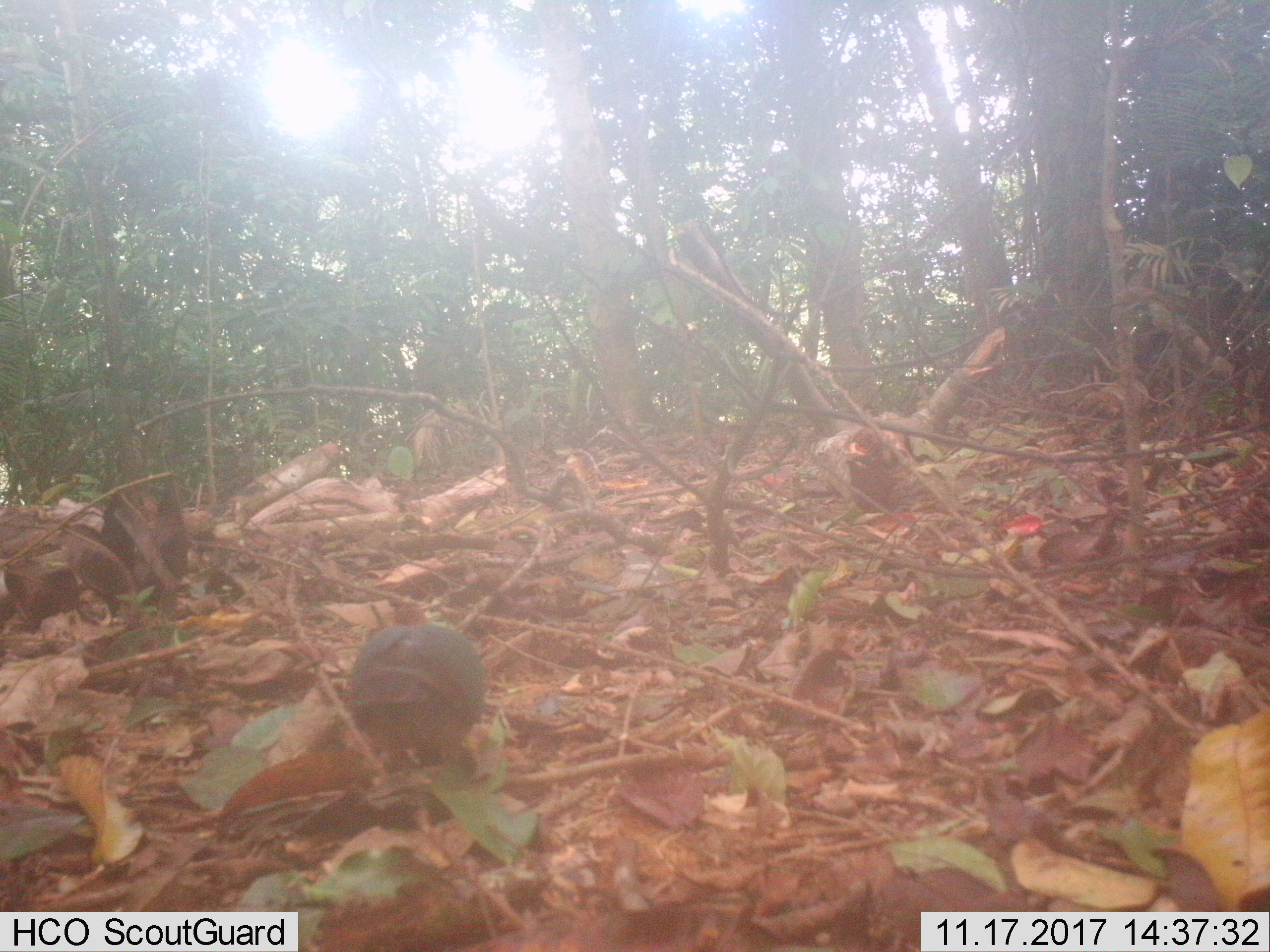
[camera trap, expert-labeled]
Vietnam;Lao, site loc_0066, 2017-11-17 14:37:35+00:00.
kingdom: Animalia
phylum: Chordata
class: Aves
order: Columbiformes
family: Columbidae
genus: Chalcophaps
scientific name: Chalcophaps indica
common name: emerald dove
Emerald dove (Chalcophaps indica). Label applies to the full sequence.